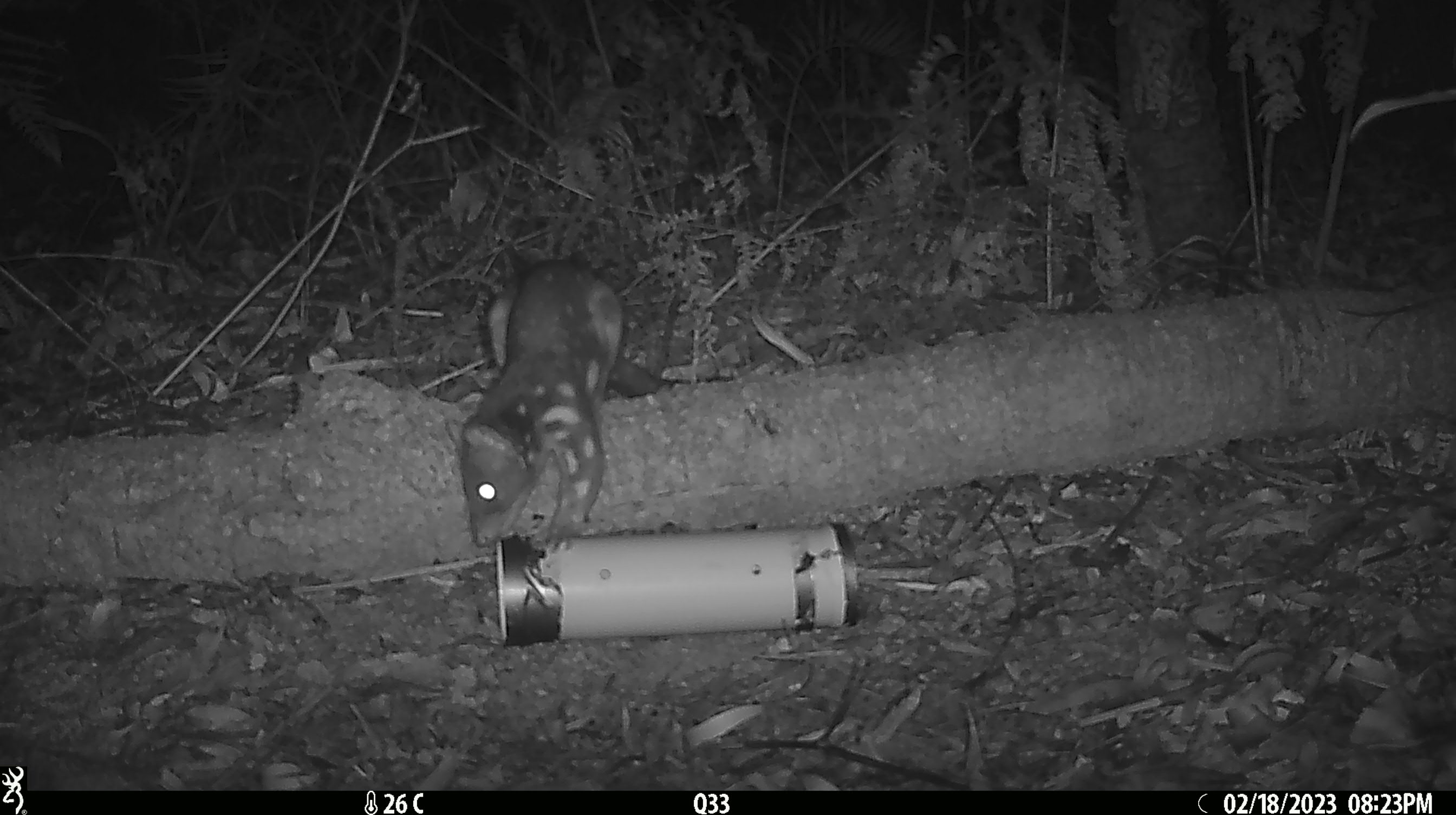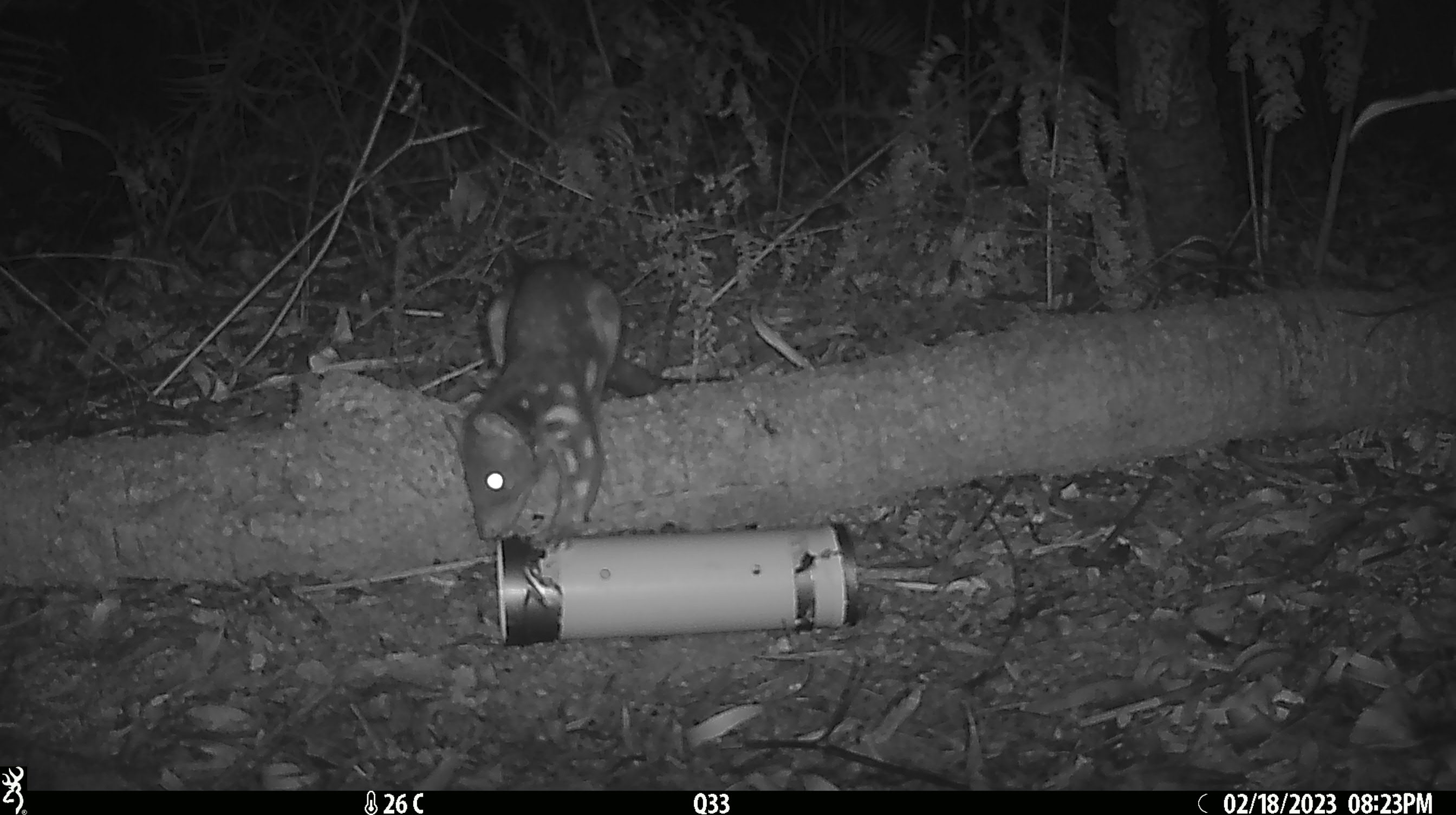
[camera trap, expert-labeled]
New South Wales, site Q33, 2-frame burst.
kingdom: Animalia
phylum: Chordata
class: Mammalia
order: Dasyuromorphia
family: Dasyuridae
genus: Dasyurus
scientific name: Dasyurus maculatus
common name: spotted-tailed quoll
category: quoll